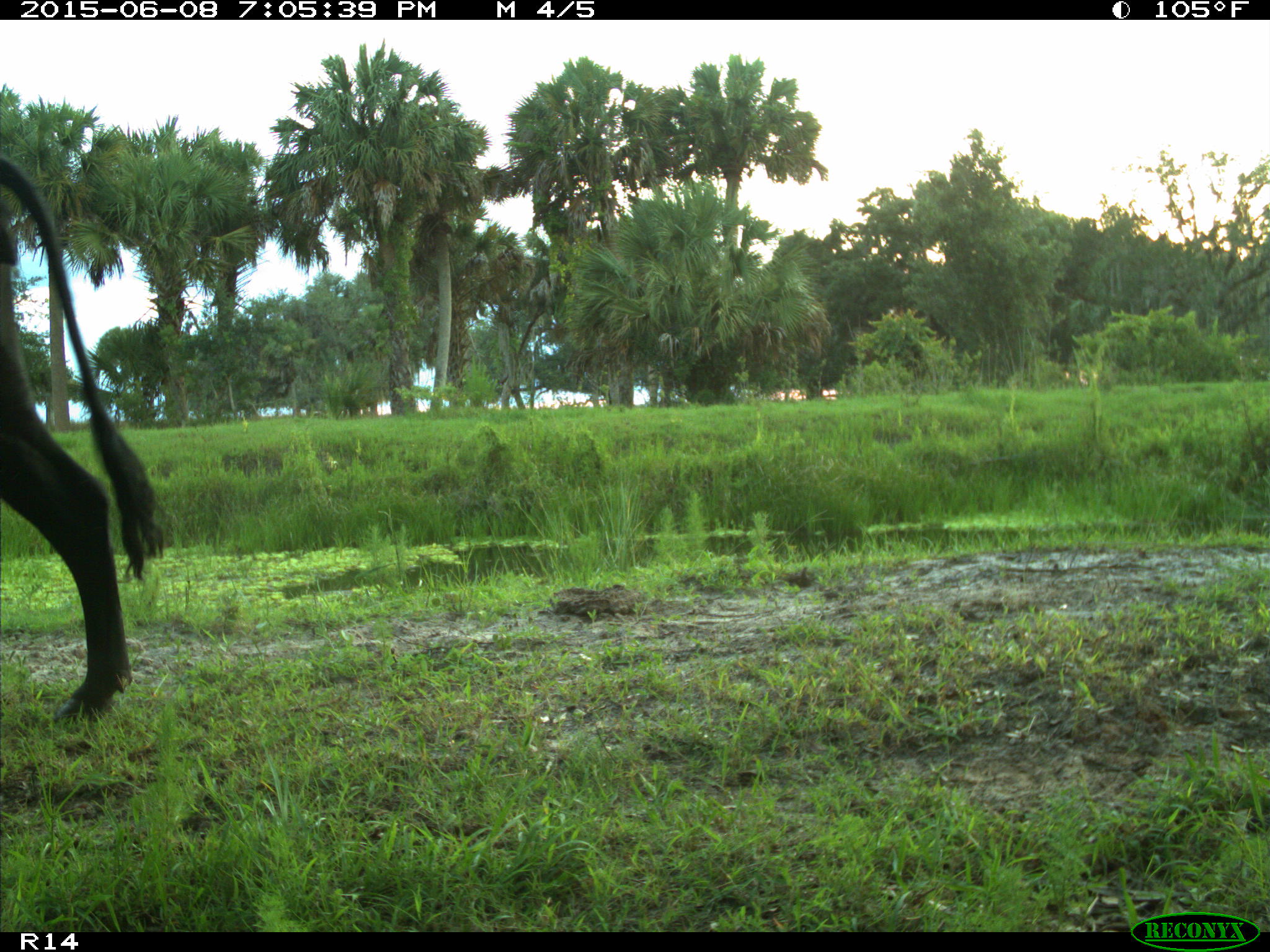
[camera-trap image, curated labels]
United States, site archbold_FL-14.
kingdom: Animalia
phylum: Chordata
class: Mammalia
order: Artiodactyla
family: Bovidae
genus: Bos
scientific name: Bos taurus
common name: domestic cow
Bos taurus (domestic cow).